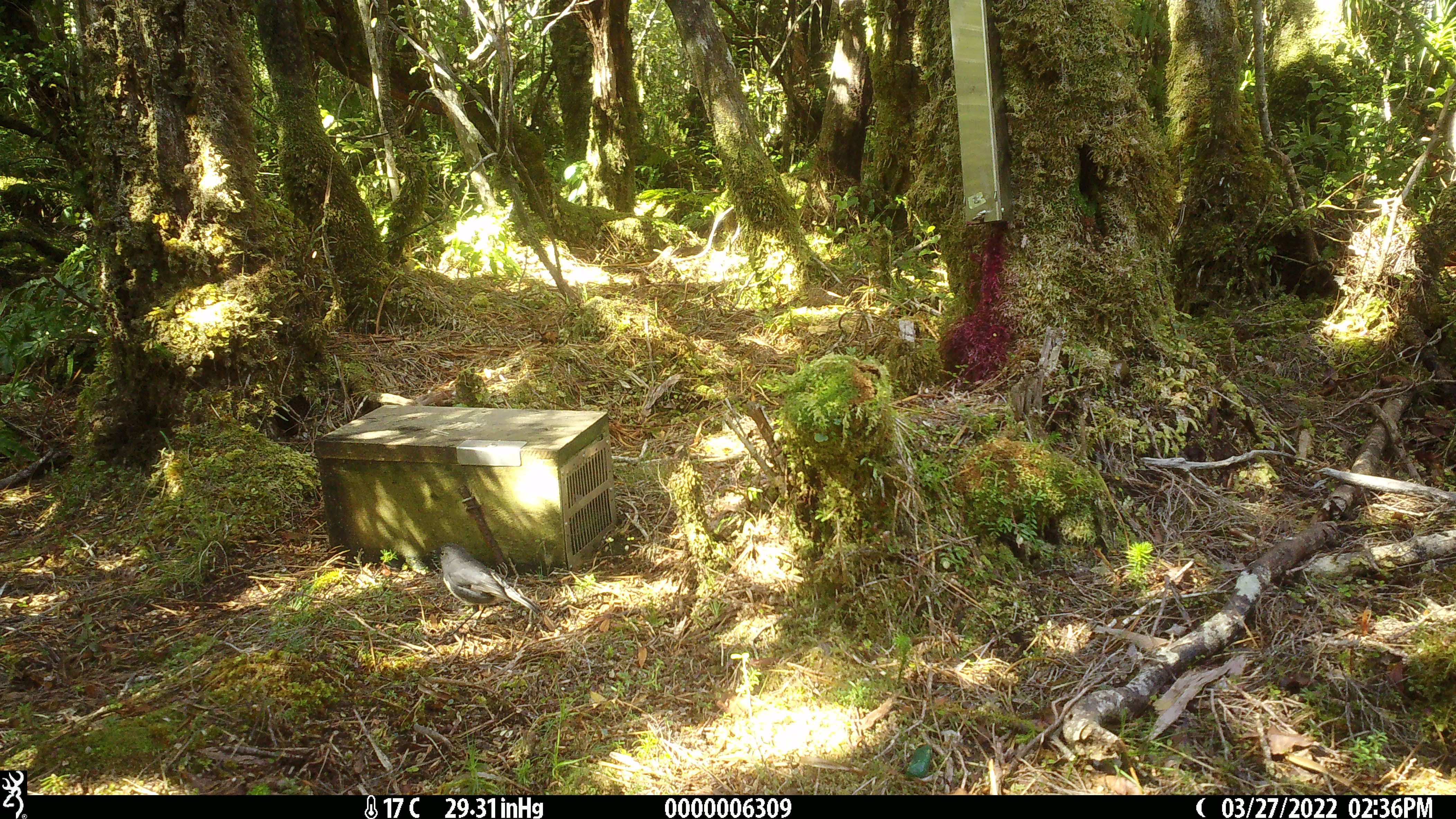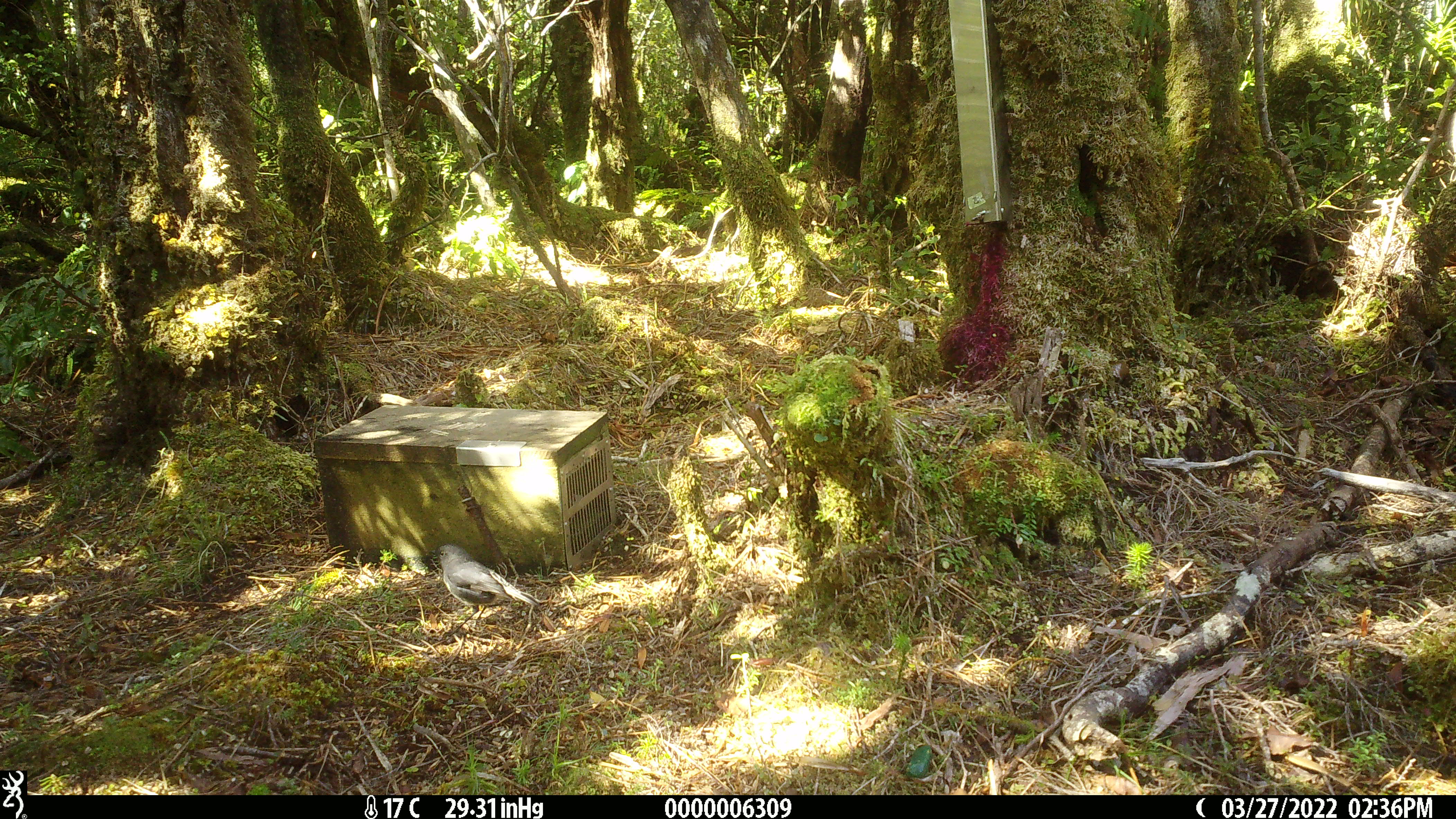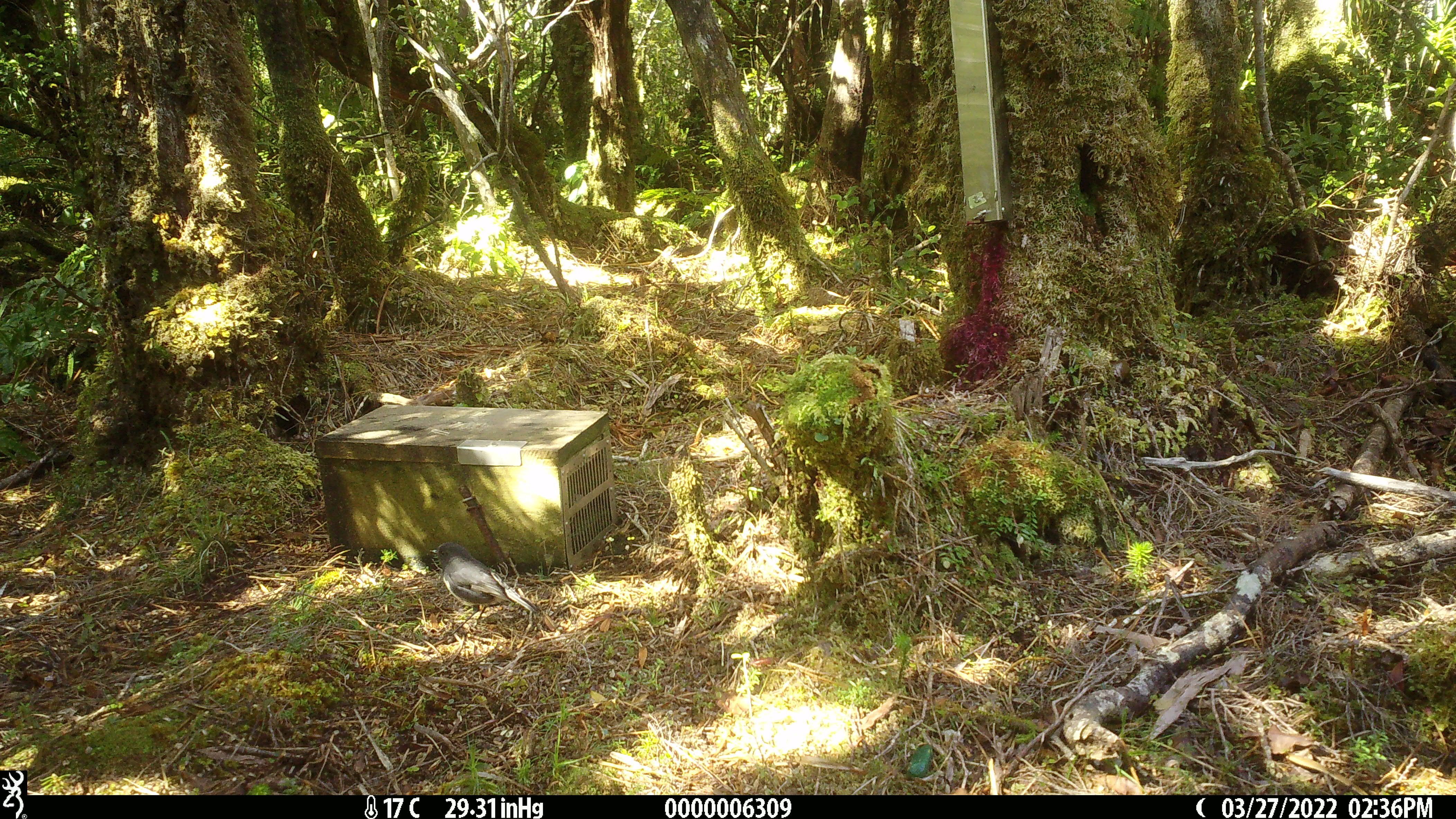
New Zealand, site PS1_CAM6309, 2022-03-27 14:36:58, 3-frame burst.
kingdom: Animalia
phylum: Chordata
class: Aves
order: Passeriformes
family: Petroicidae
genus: Petroica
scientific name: Petroica australis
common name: new zealand robin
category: robin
Robin (new zealand robin) (Petroica australis).